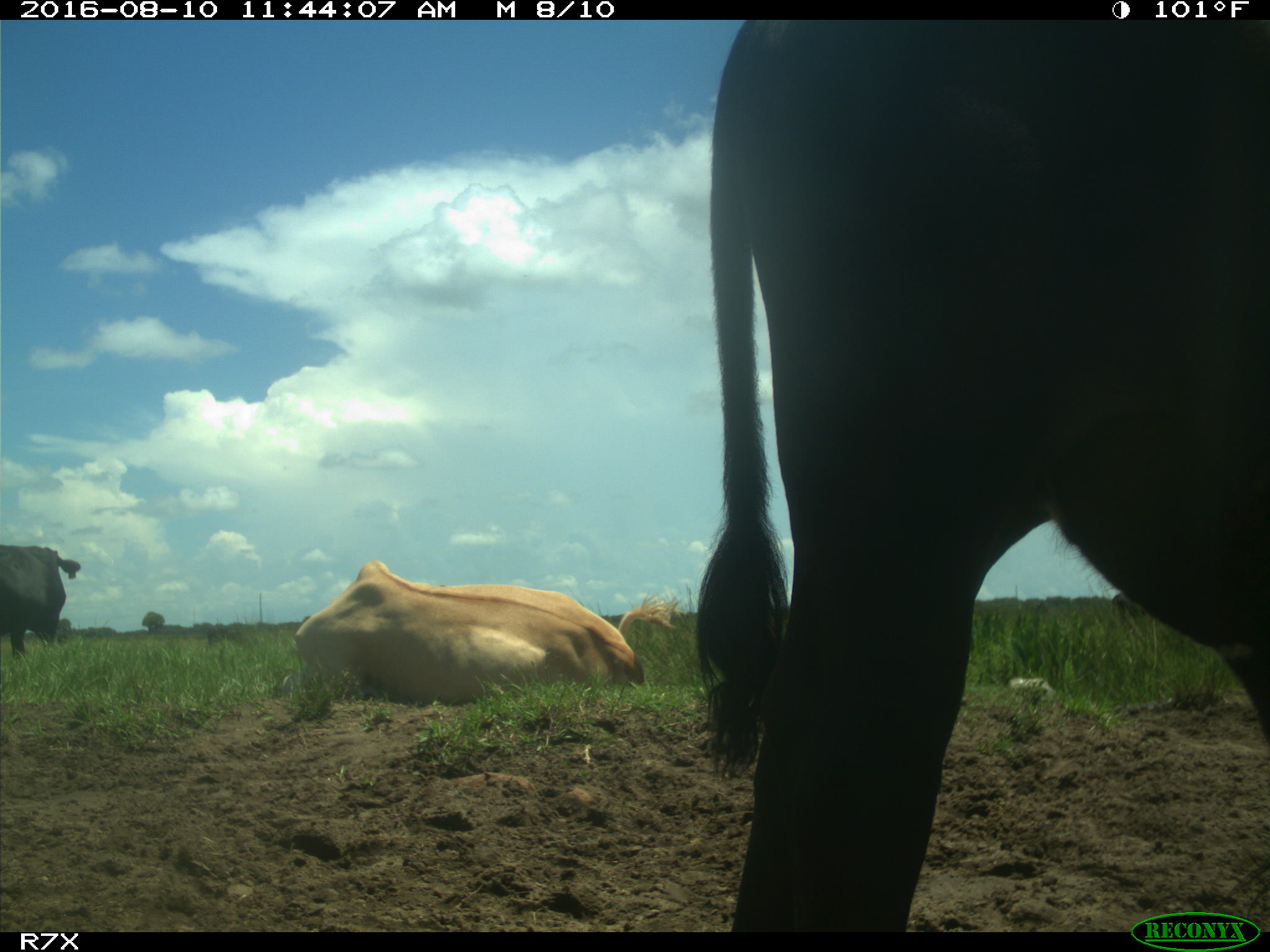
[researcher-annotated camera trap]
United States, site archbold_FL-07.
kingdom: Animalia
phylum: Chordata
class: Mammalia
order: Artiodactyla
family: Bovidae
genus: Bos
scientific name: Bos taurus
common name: domestic cow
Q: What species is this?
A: Bos taurus (domestic cow).